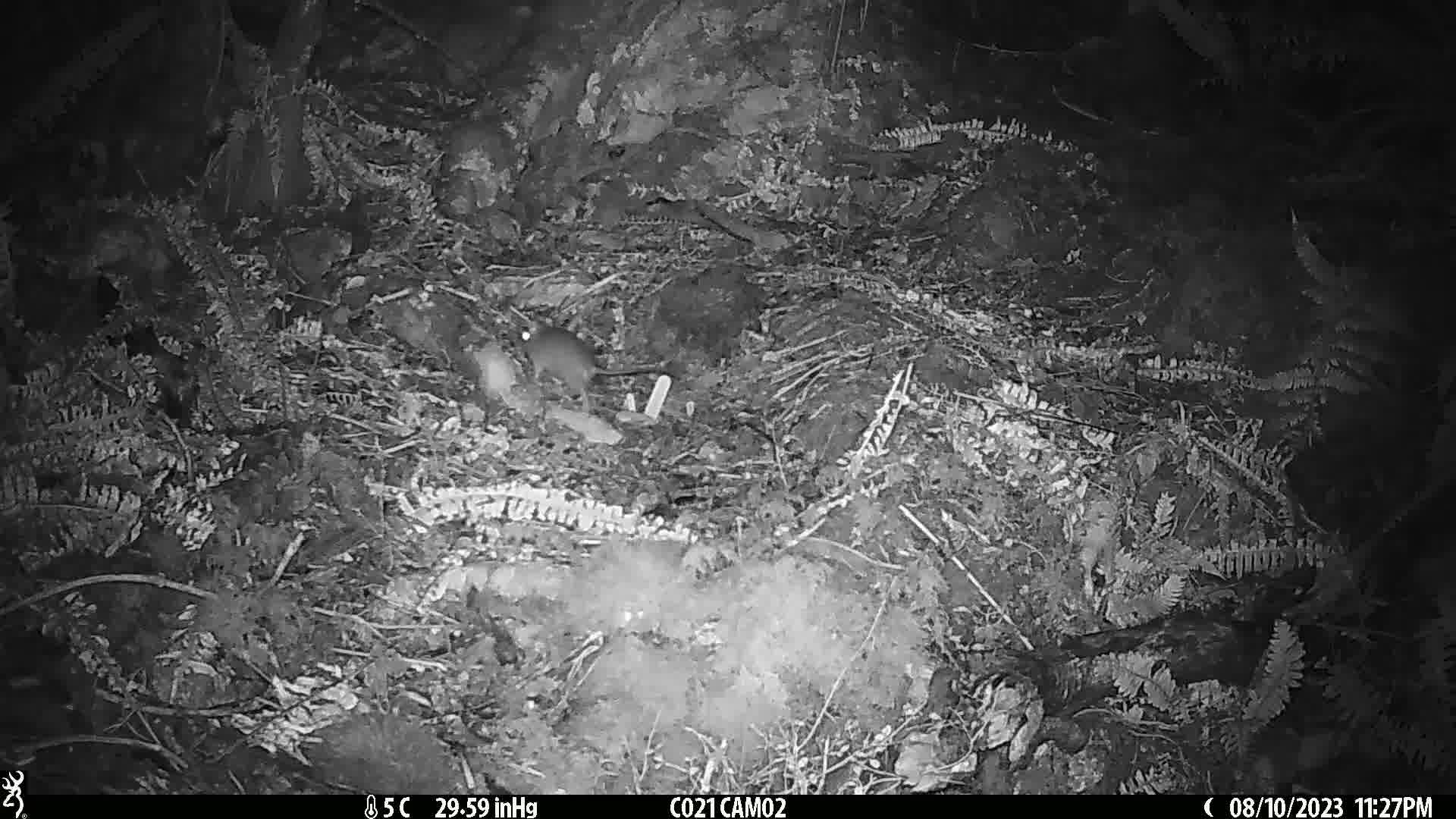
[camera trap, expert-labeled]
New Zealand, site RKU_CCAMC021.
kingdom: Animalia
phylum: Chordata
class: Mammalia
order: Rodentia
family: Muridae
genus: Rattus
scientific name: Rattus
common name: rat